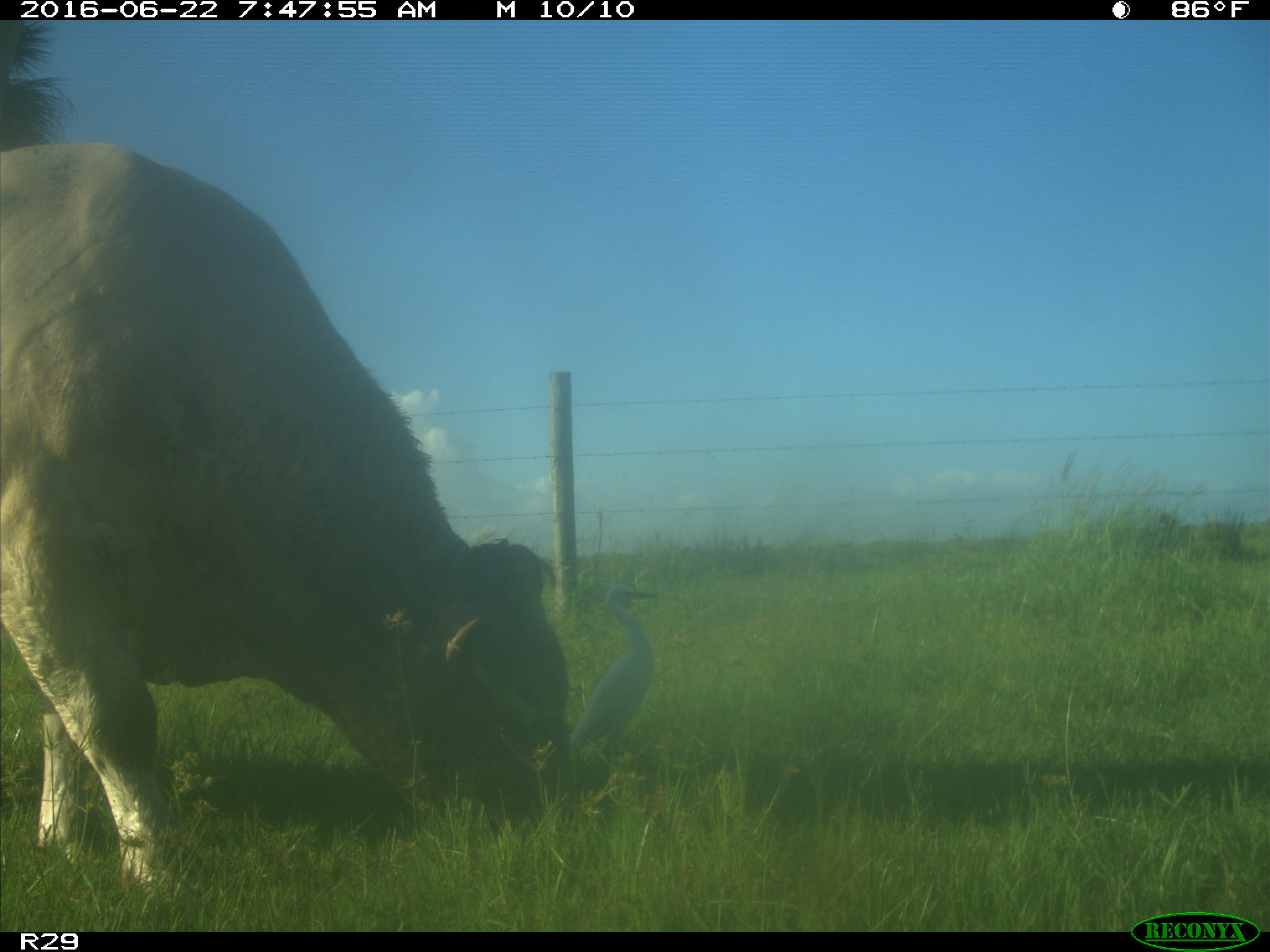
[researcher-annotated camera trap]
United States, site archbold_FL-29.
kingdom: Animalia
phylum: Chordata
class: Mammalia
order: Artiodactyla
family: Bovidae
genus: Bos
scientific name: Bos taurus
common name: domestic cow